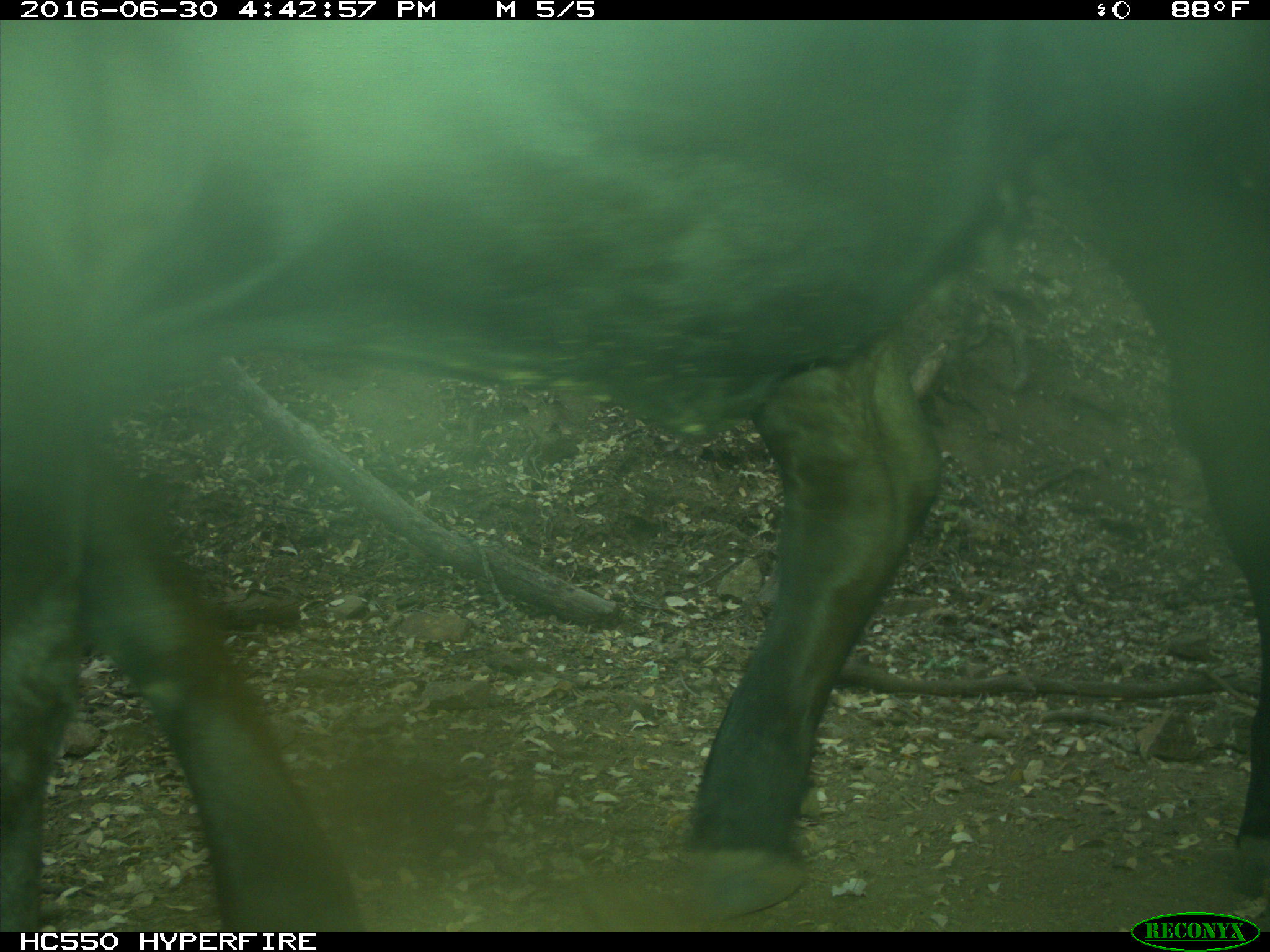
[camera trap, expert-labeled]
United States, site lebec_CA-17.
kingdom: Animalia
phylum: Chordata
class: Mammalia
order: Artiodactyla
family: Bovidae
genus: Bos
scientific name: Bos taurus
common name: domestic cow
Bos taurus (domestic cow).